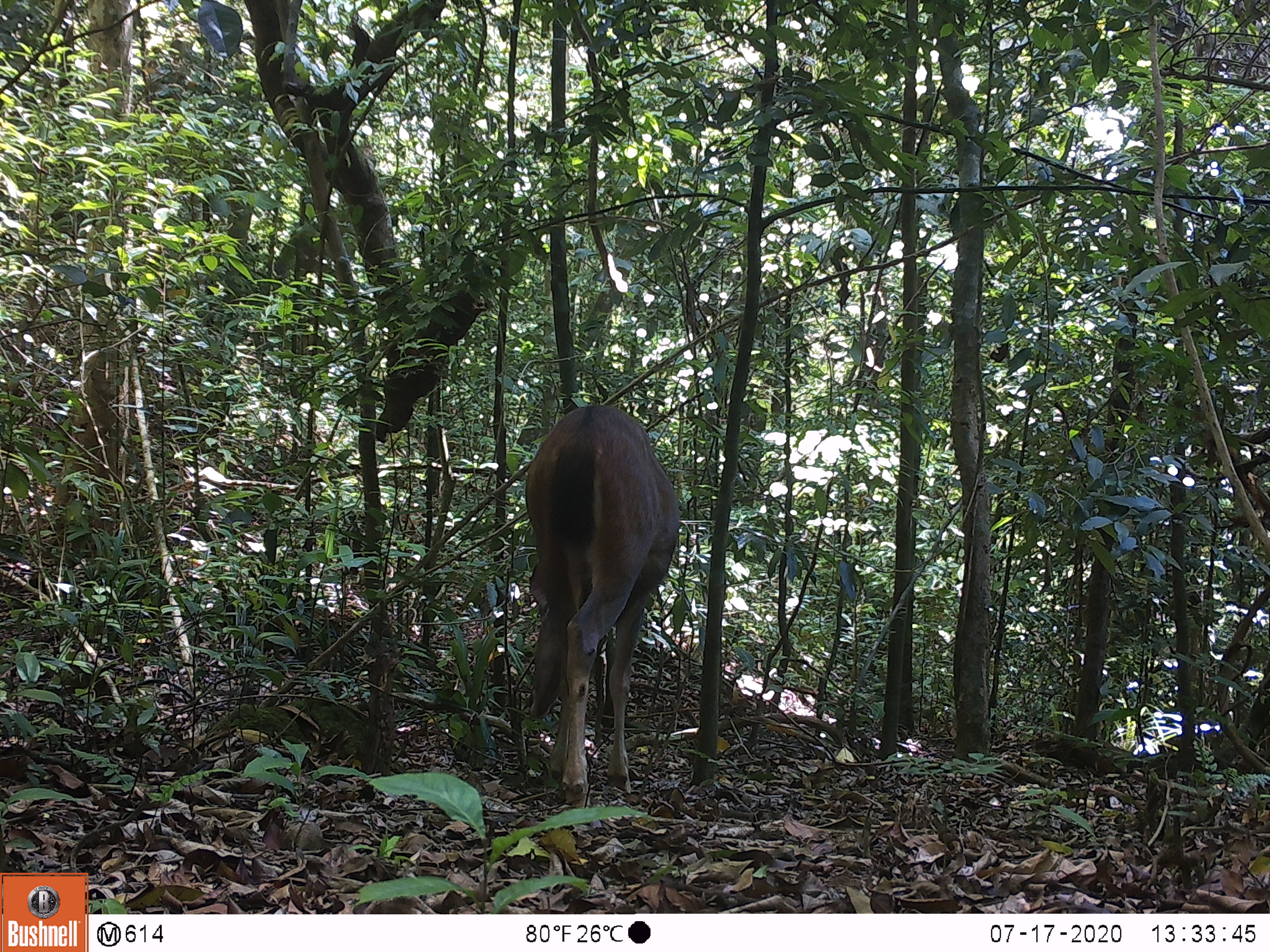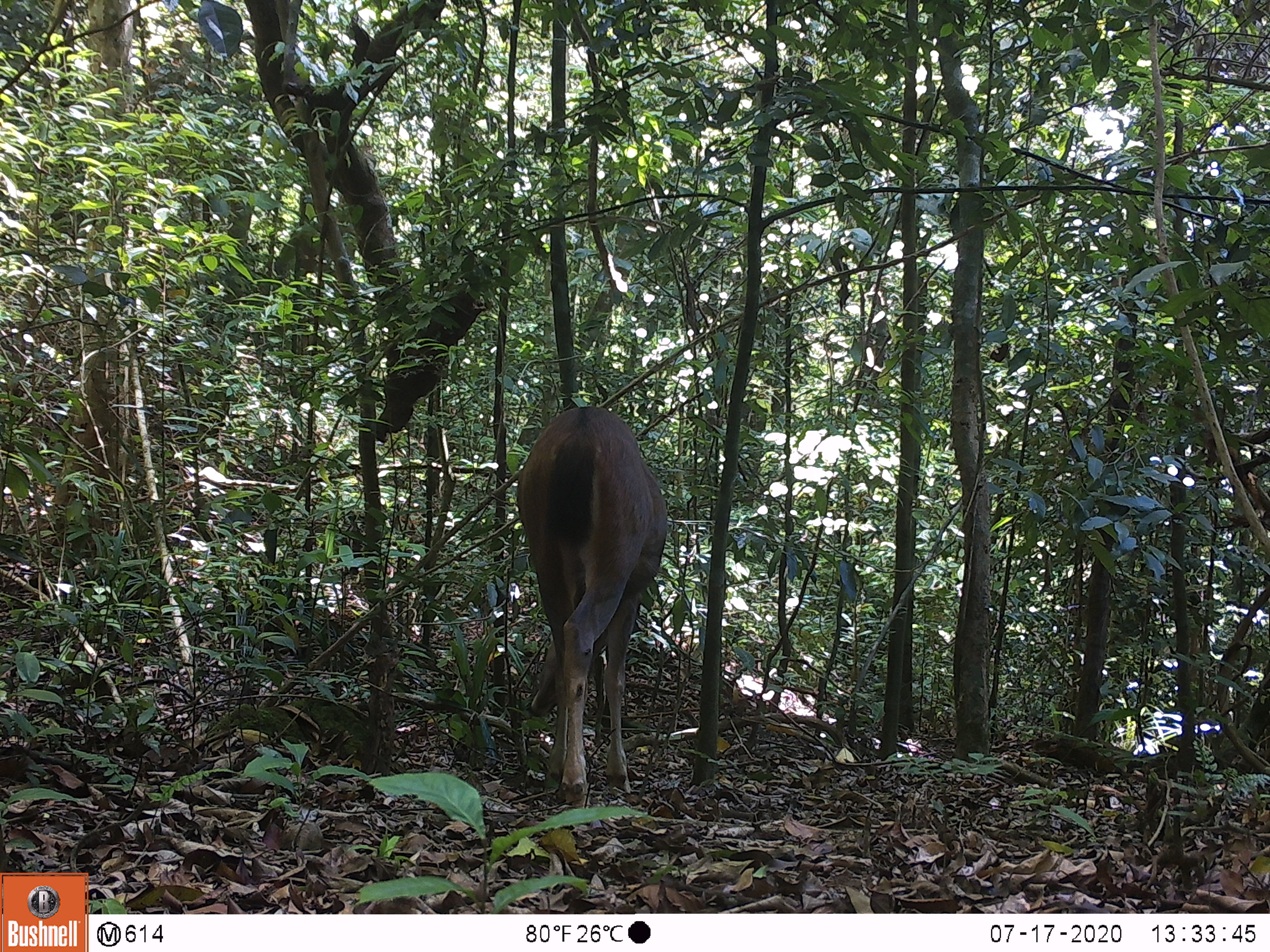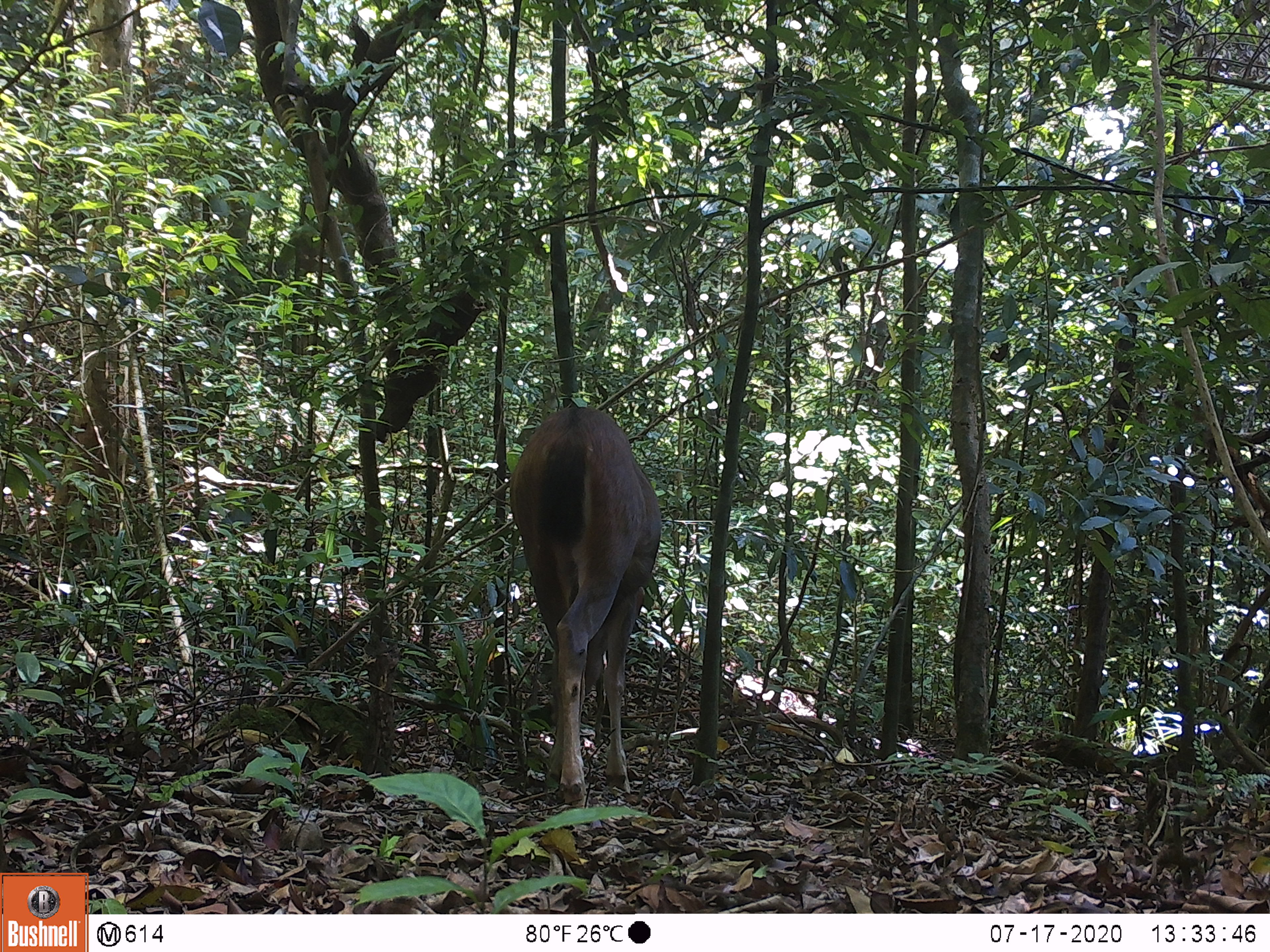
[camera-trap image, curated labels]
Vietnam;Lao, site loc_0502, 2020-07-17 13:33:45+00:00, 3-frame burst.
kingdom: Animalia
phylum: Chordata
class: Mammalia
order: Artiodactyla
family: Cervidae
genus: Rusa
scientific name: Rusa unicolor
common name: sambar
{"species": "sambar (Rusa unicolor)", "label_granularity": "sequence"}